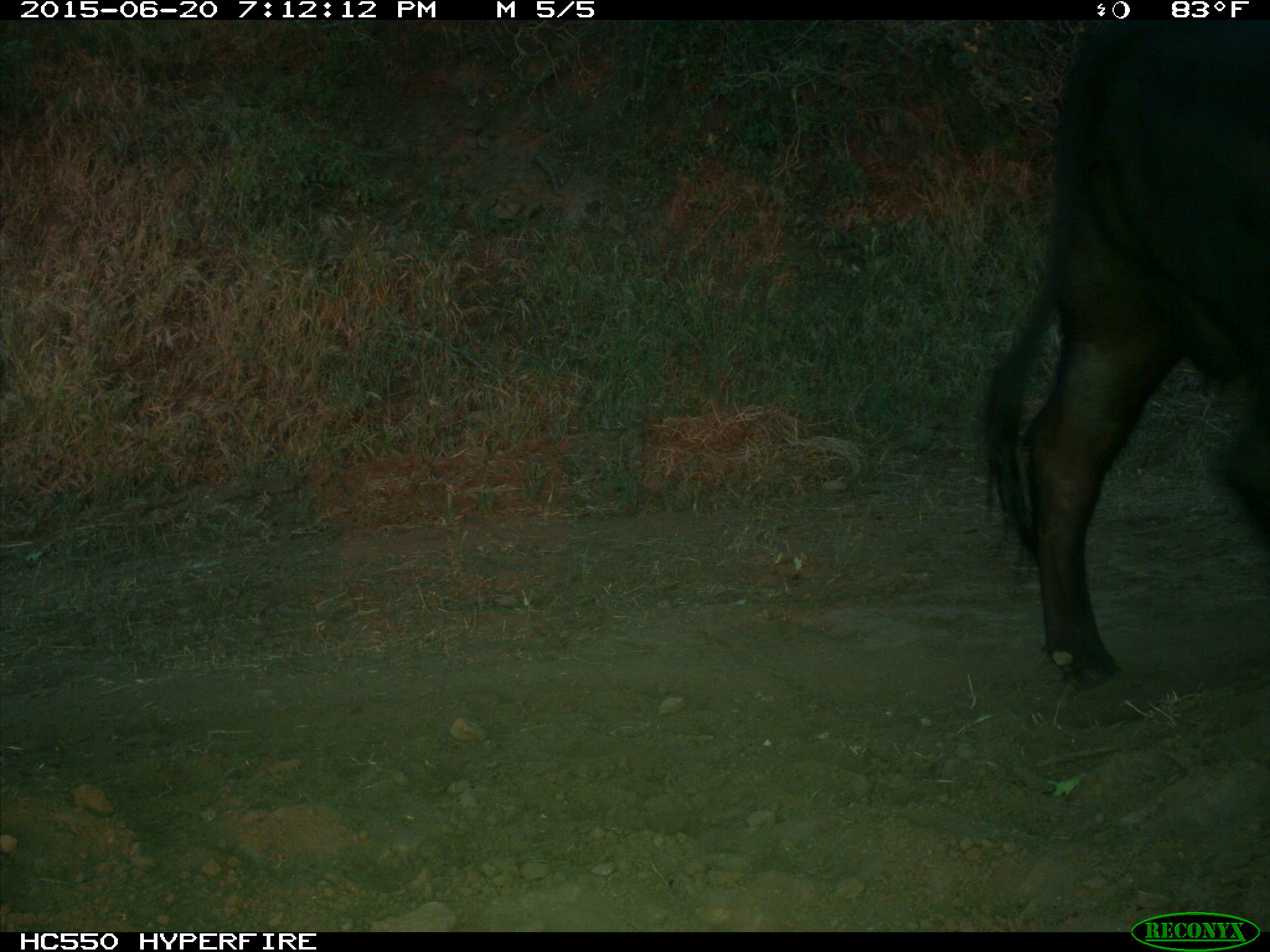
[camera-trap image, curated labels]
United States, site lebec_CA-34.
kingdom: Animalia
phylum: Chordata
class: Mammalia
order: Artiodactyla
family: Bovidae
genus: Bos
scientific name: Bos taurus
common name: domestic cow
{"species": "Bos taurus (domestic cow)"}